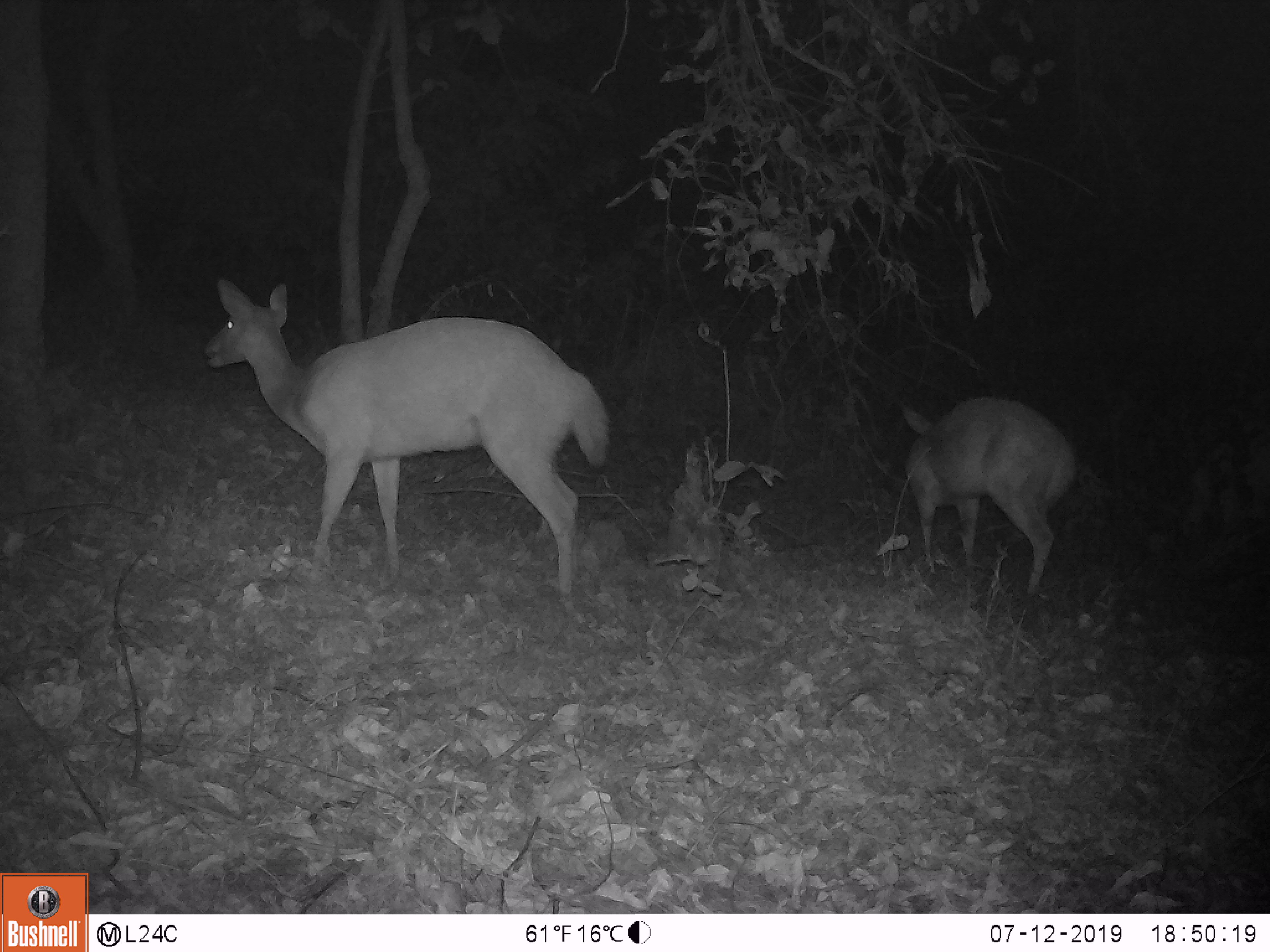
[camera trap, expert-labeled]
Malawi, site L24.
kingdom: Animalia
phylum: Chordata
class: Mammalia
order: Artiodactyla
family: Bovidae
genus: Tragelaphus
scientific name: Tragelaphus sylvaticus sylvaticus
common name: cape bushbuck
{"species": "cape bushbuck (Tragelaphus sylvaticus sylvaticus)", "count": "2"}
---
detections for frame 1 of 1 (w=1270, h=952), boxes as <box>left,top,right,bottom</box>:
cape bushbuck: <box>198,274,620,621</box>; <box>893,390,1084,609</box>